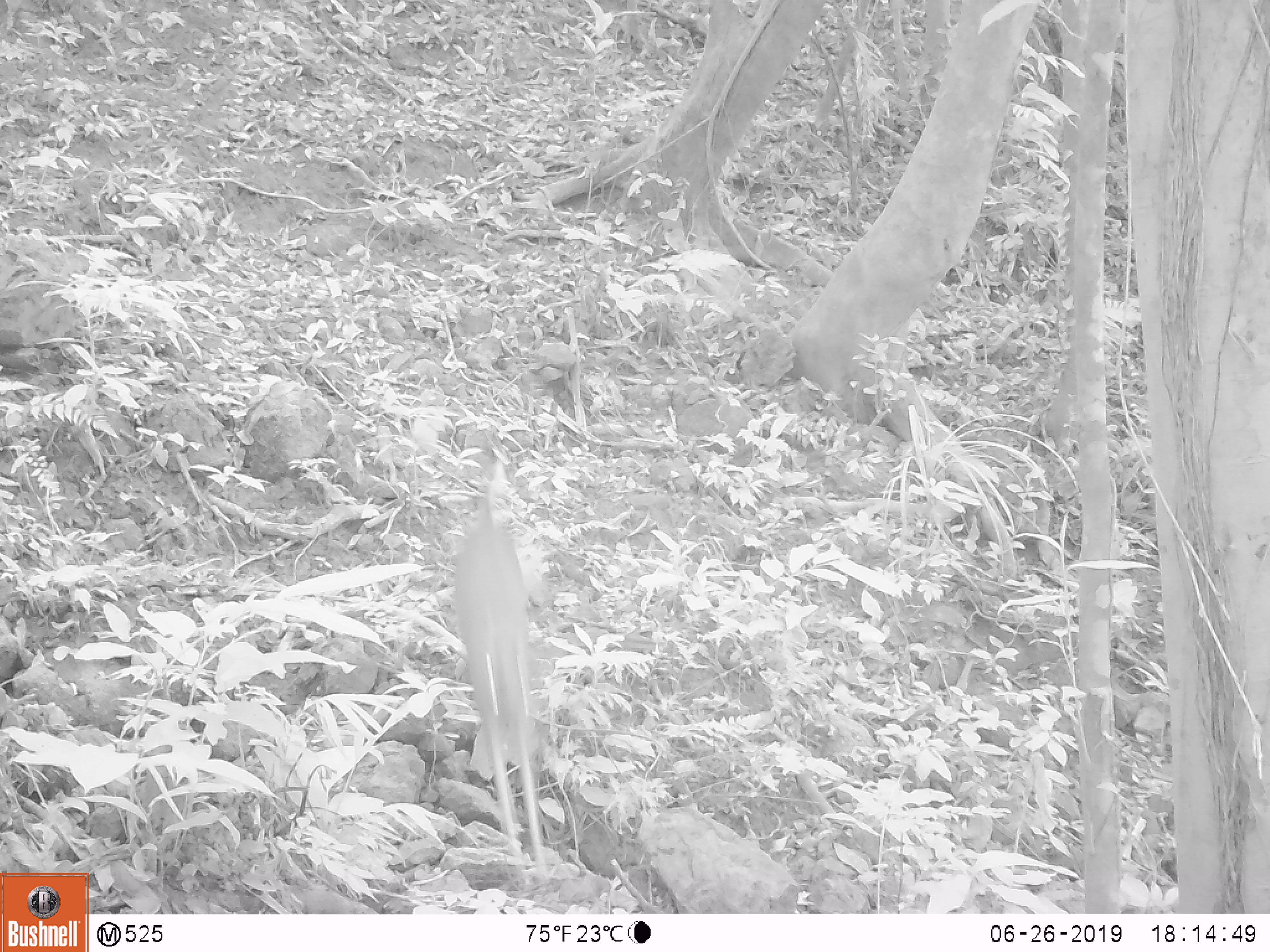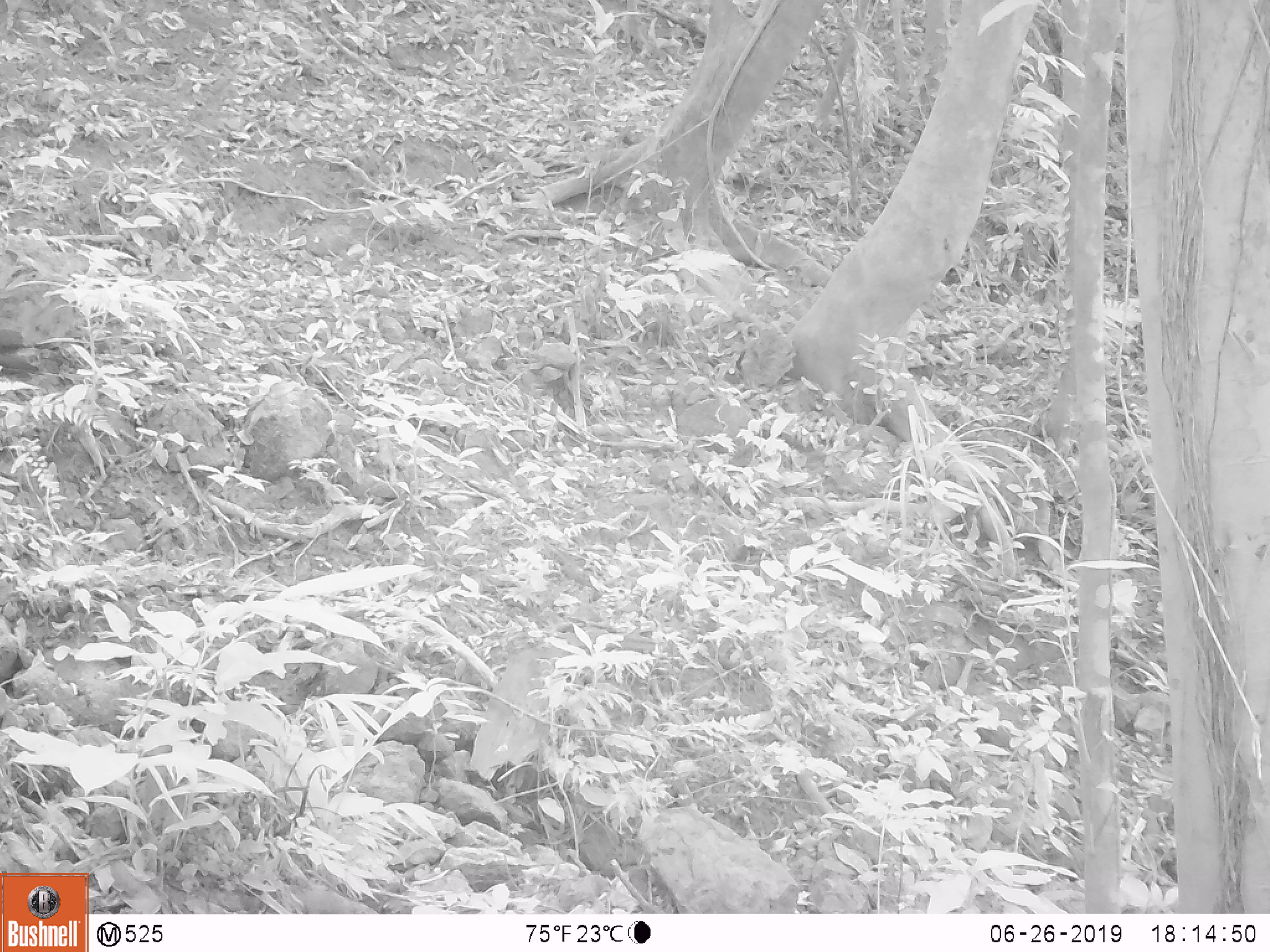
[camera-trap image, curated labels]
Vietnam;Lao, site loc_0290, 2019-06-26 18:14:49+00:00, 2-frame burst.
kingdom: Animalia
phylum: Chordata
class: Mammalia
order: Artiodactyla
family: Cervidae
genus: Muntiacus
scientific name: Muntiacus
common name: muntjacs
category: unidentified muntjac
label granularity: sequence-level